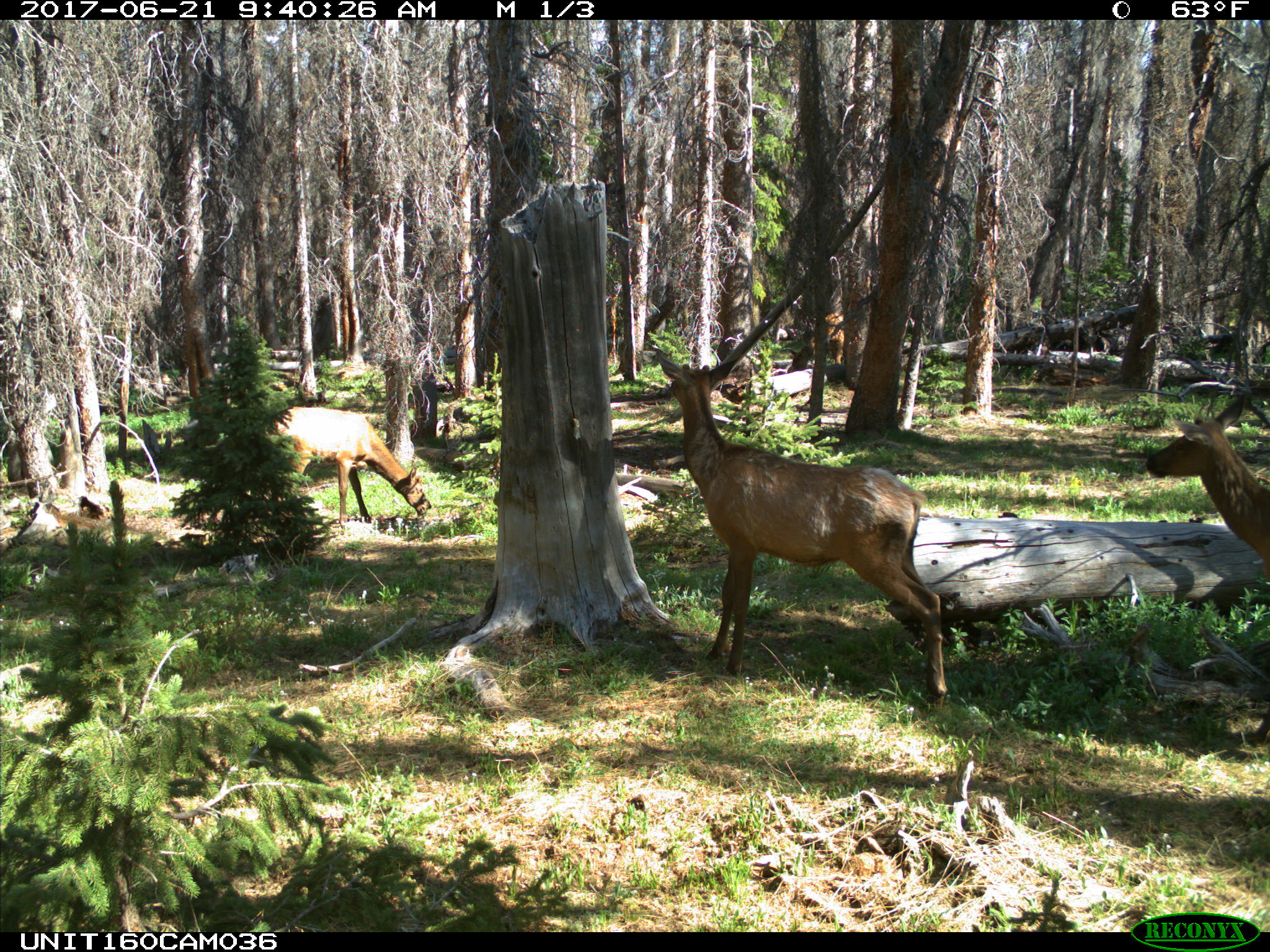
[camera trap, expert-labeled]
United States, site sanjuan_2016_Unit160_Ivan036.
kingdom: Animalia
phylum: Chordata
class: Mammalia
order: Artiodactyla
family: Cervidae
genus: Cervus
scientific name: Cervus elaphus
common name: red deer